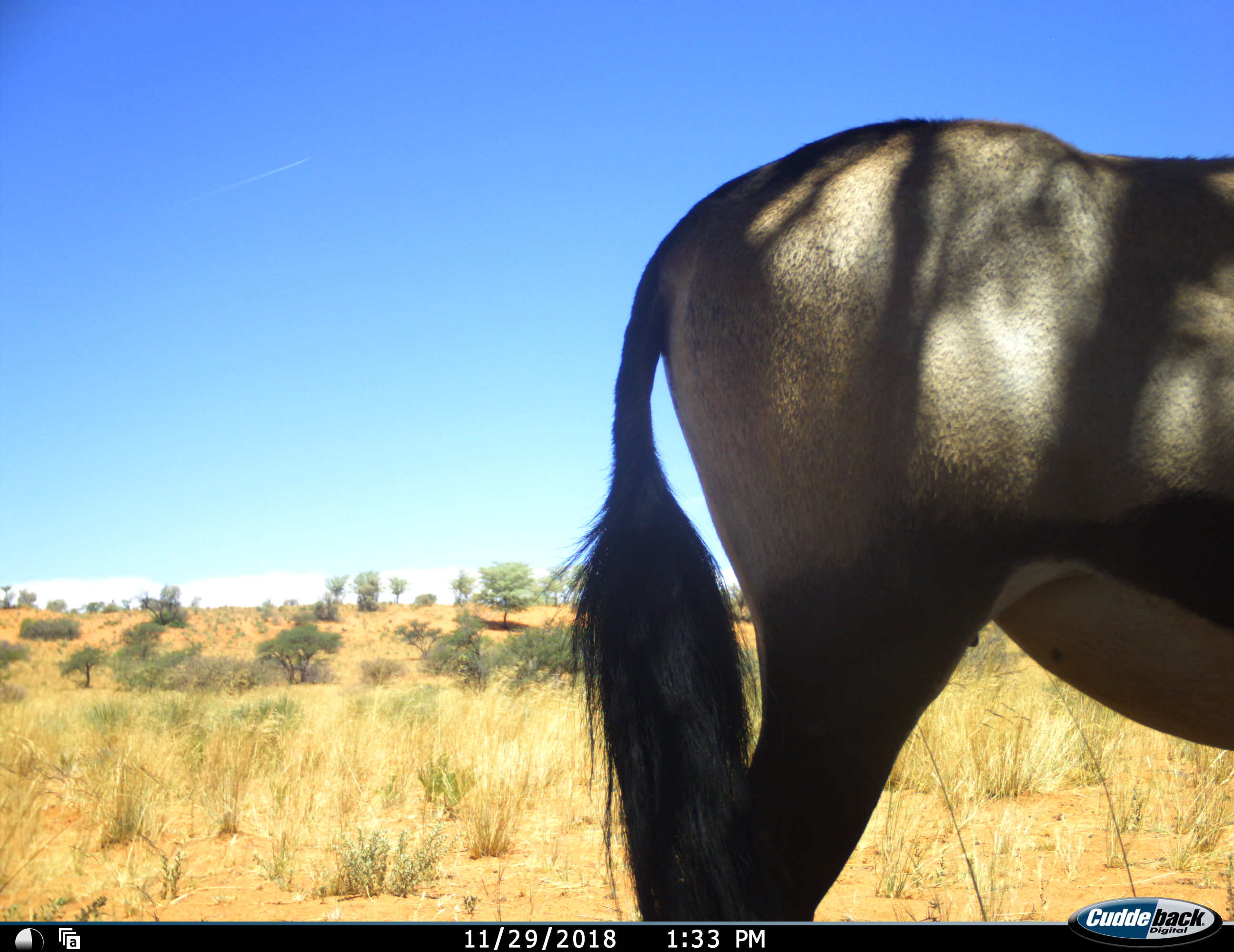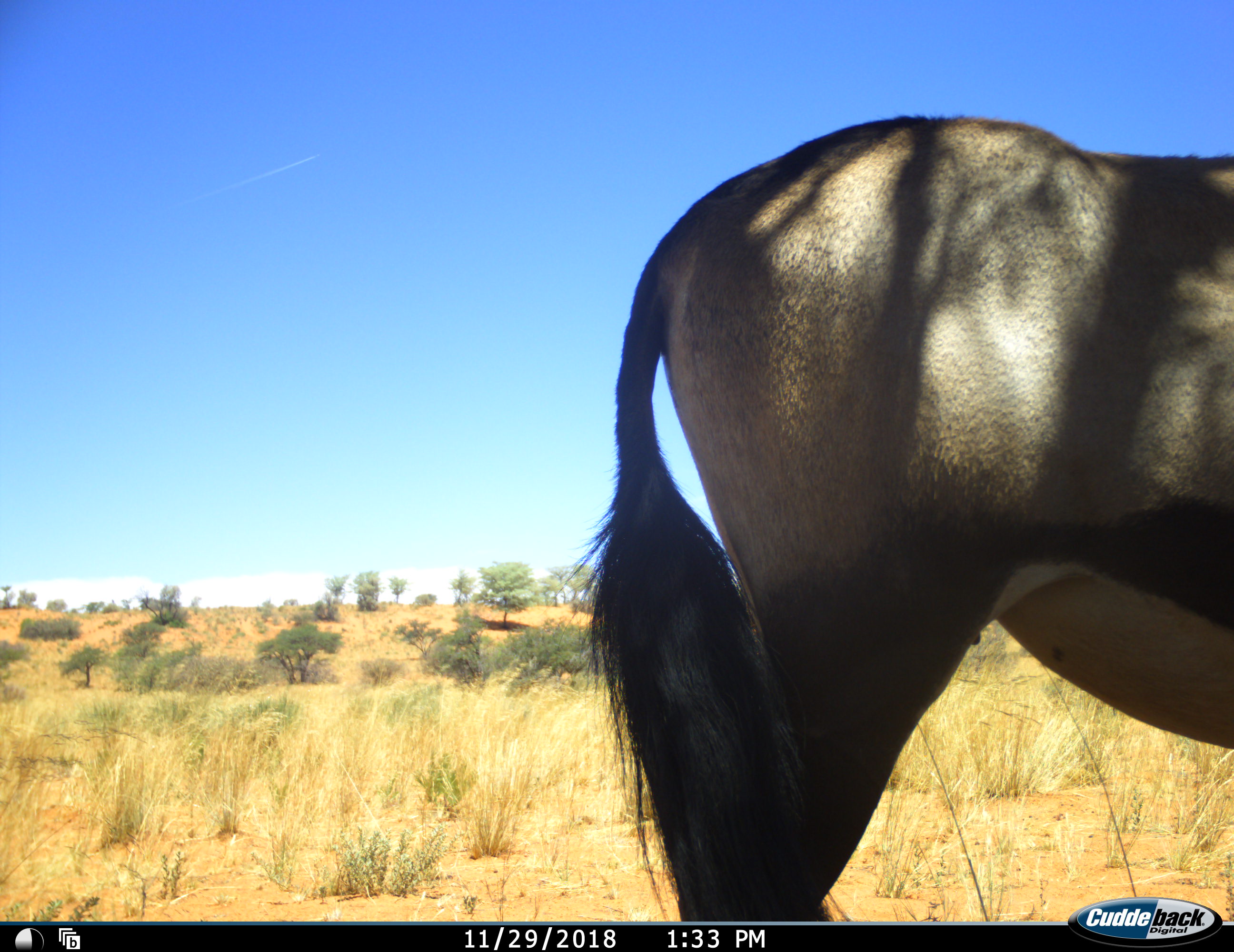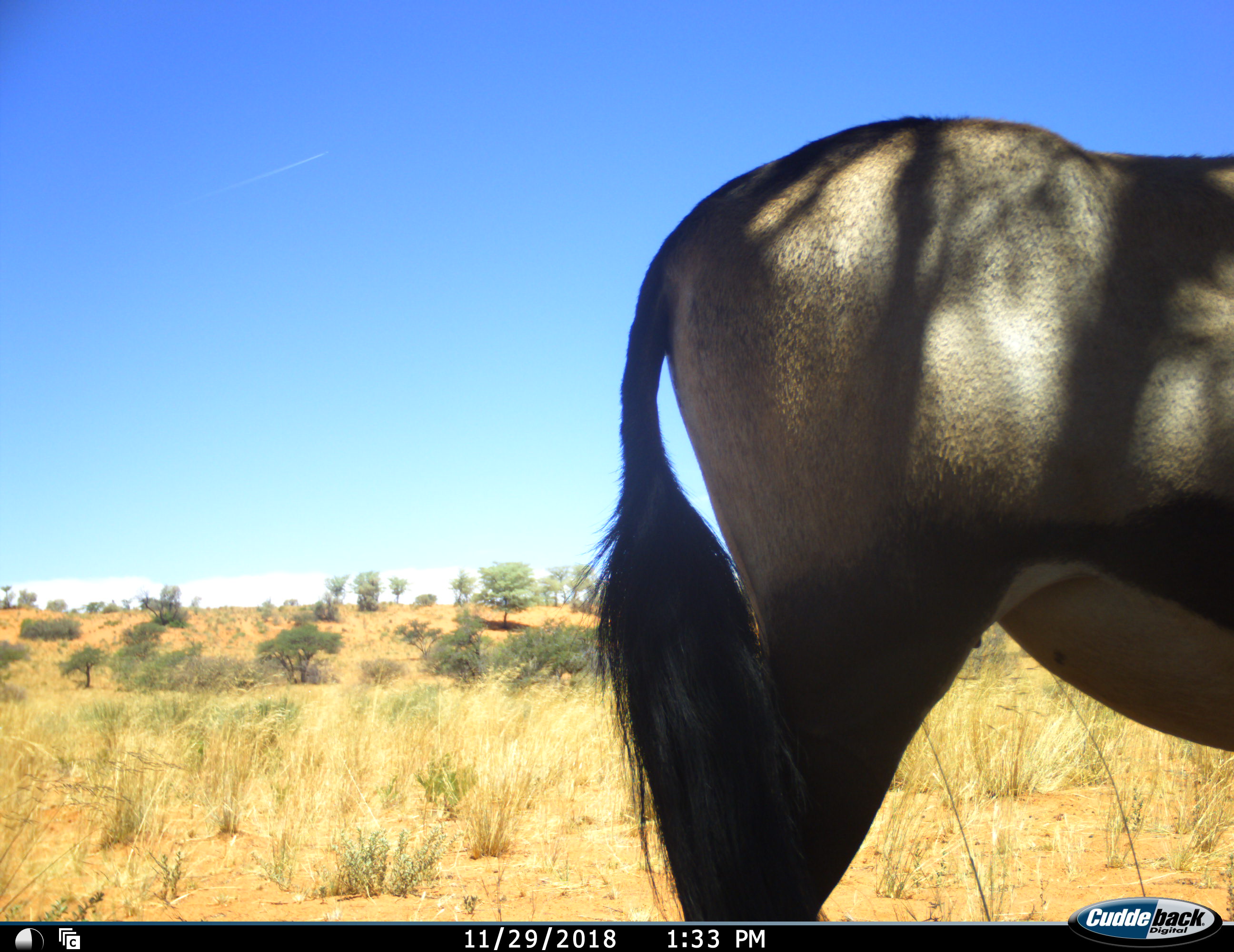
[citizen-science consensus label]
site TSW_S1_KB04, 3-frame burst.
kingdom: Animalia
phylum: Chordata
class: Mammalia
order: Artiodactyla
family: Bovidae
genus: Oryx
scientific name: Oryx gazella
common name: gemsbok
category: oryx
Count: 1.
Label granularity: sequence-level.